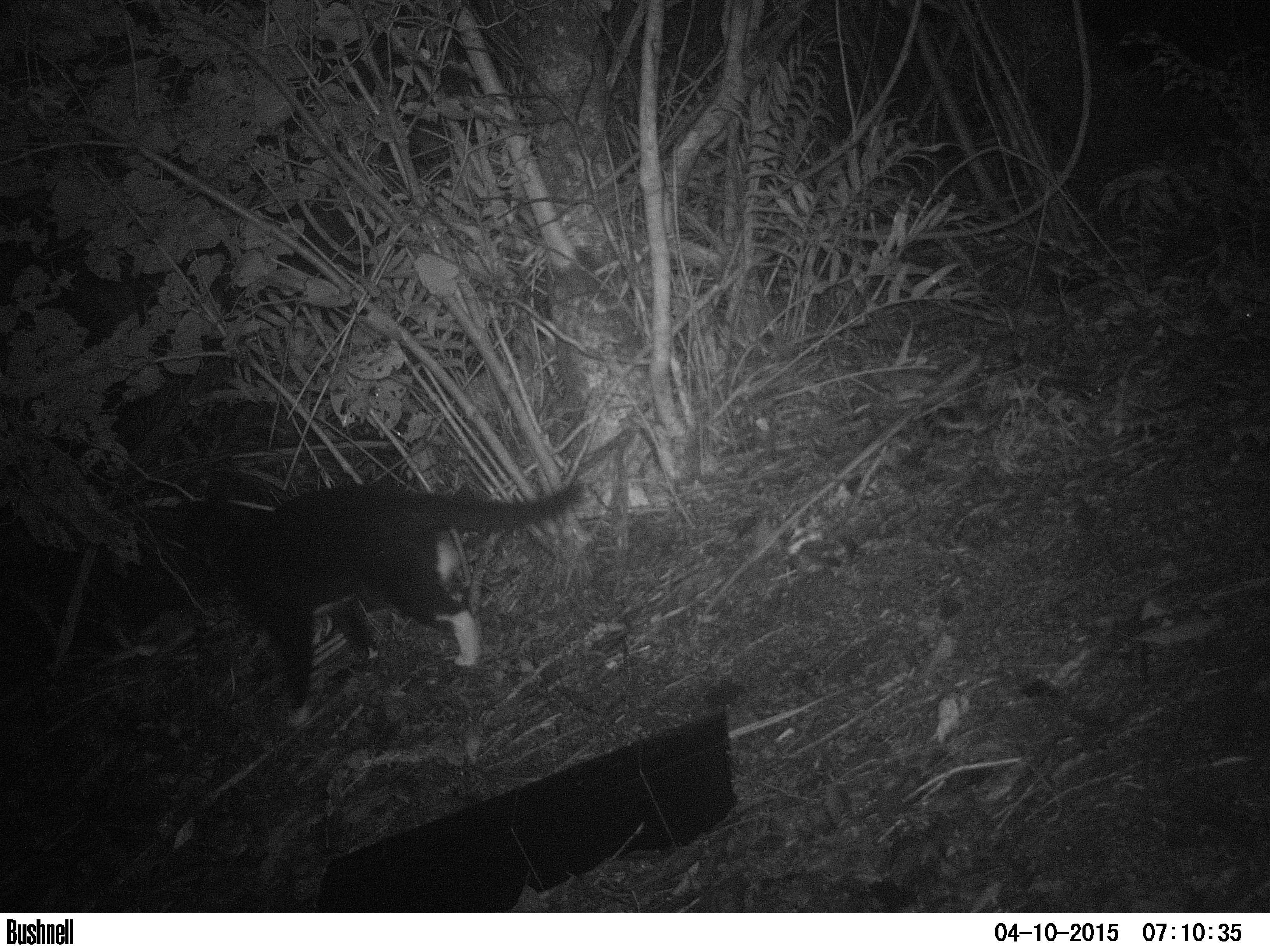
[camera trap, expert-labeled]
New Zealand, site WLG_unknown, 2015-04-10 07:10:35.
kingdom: Animalia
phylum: Chordata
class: Mammalia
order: Carnivora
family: Felidae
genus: Felis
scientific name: Felis catus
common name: domestic cat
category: cat